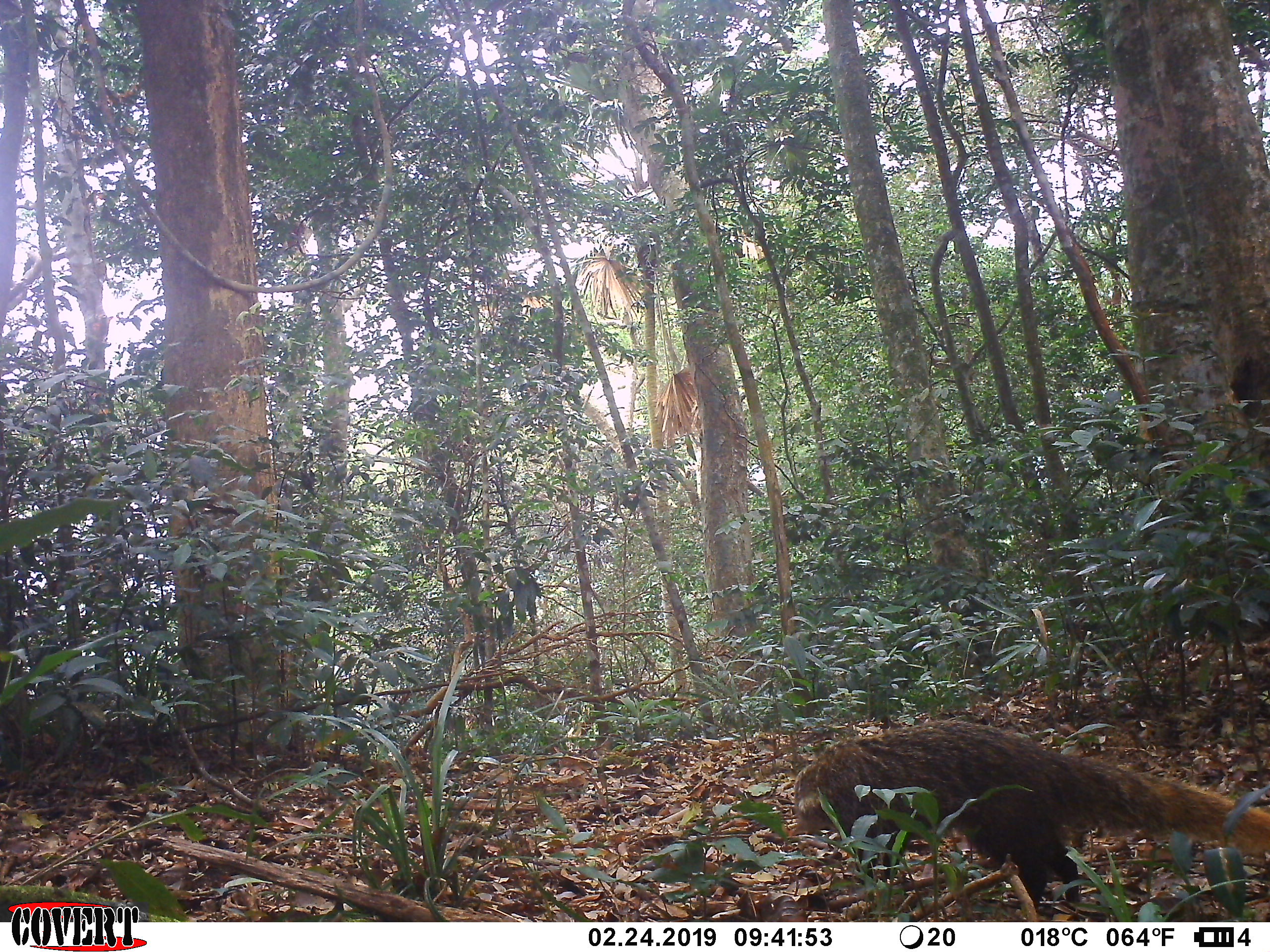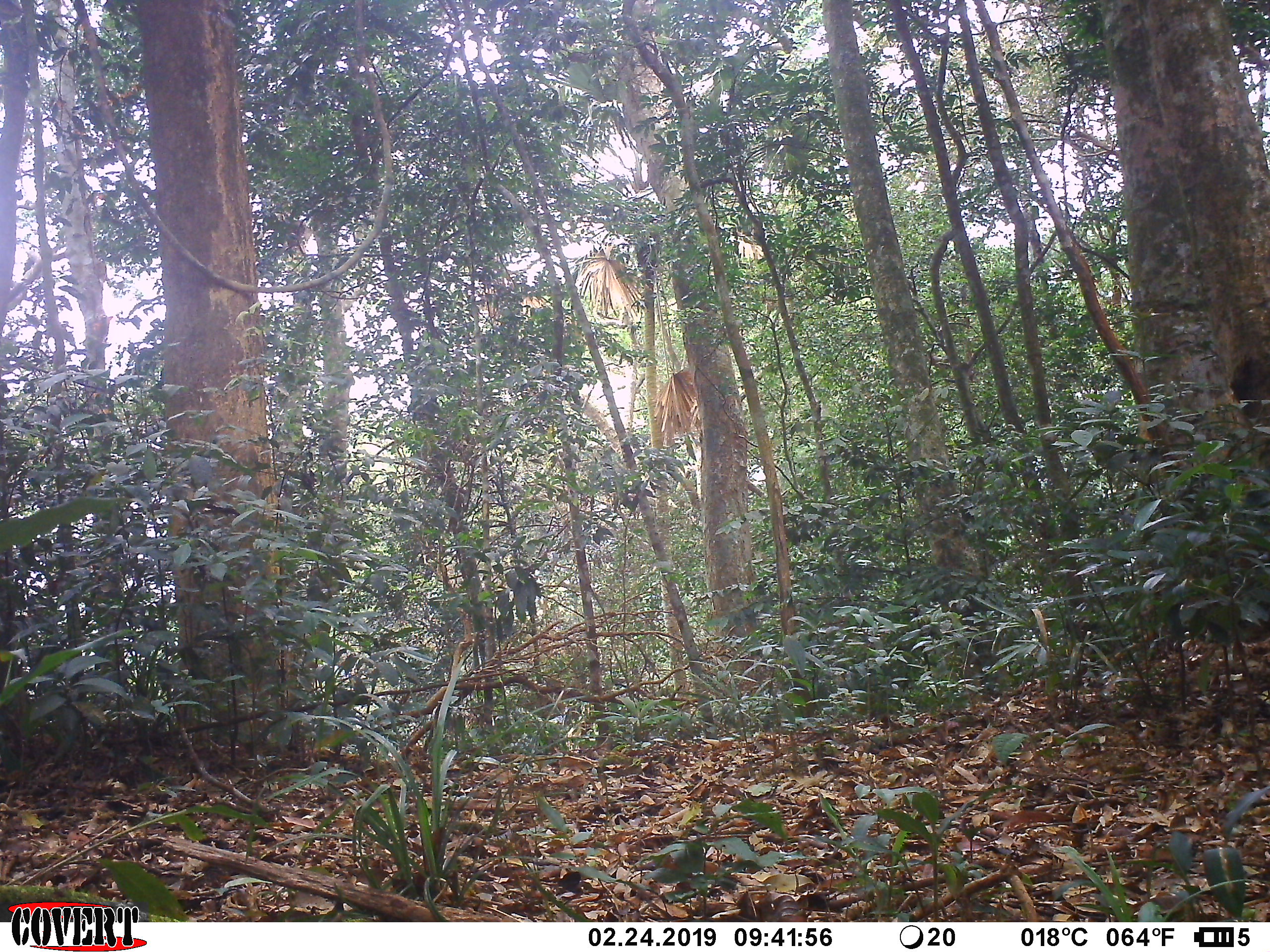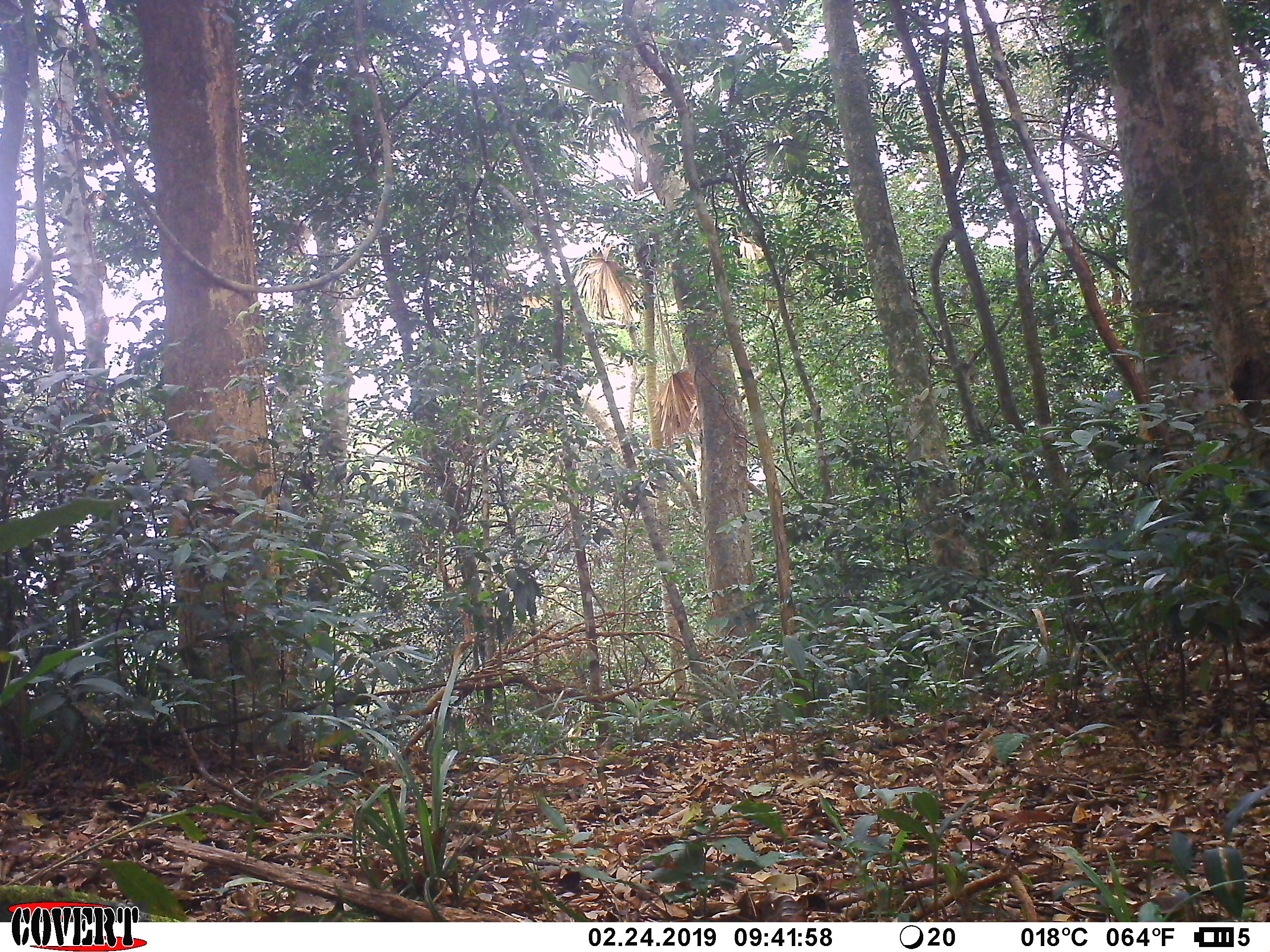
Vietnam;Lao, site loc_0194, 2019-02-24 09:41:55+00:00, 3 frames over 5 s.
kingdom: Animalia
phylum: Chordata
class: Mammalia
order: Carnivora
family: Herpestidae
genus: Urva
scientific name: Urva urva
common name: crab-eating mongoose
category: crab eating mongoose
Crab eating mongoose (crab-eating mongoose) (Urva urva). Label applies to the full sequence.